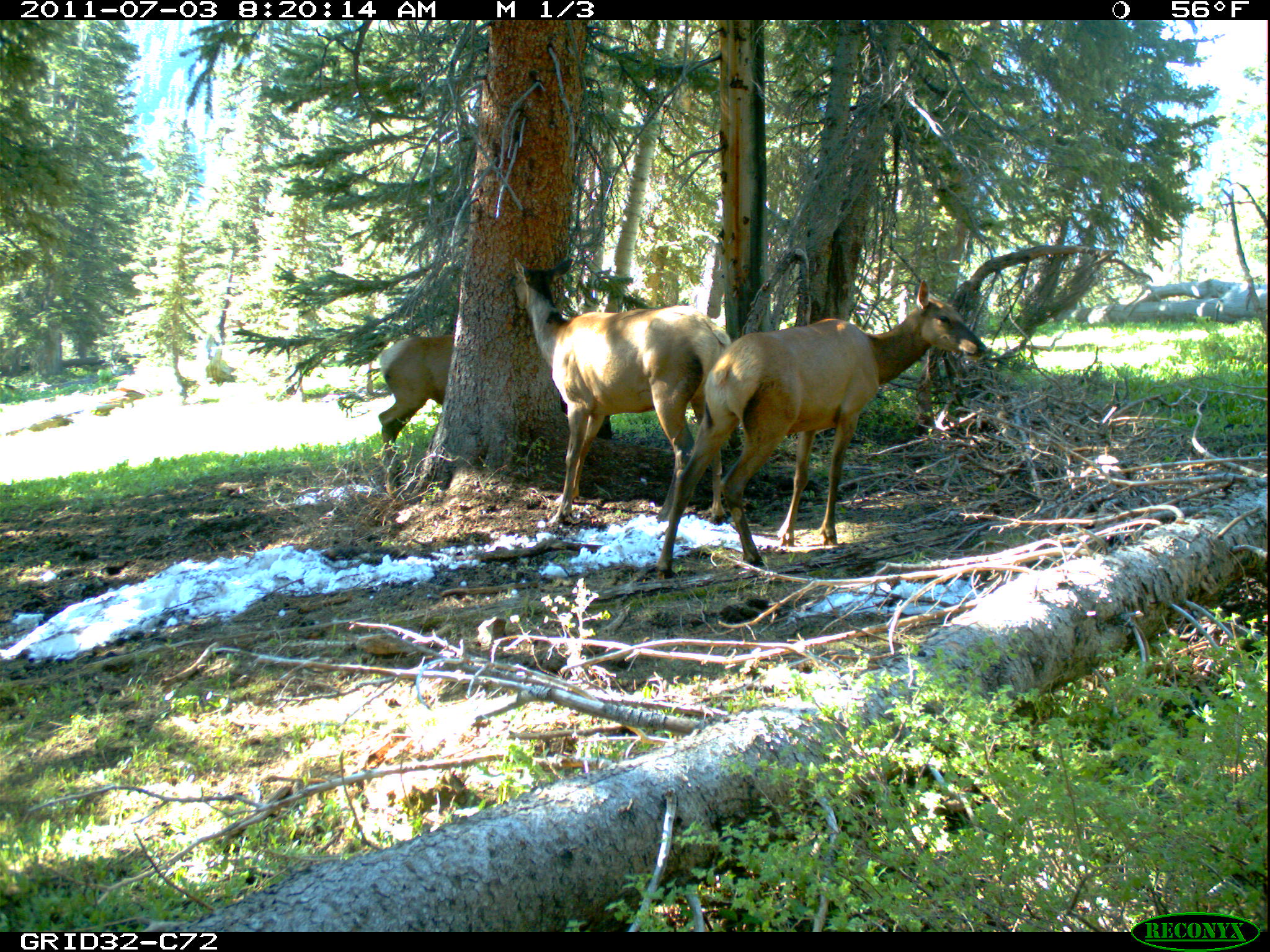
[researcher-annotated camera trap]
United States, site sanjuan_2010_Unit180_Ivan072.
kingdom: Animalia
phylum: Chordata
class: Mammalia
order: Artiodactyla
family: Cervidae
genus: Cervus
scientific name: Cervus elaphus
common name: red deer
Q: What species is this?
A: Cervus elaphus (red deer).